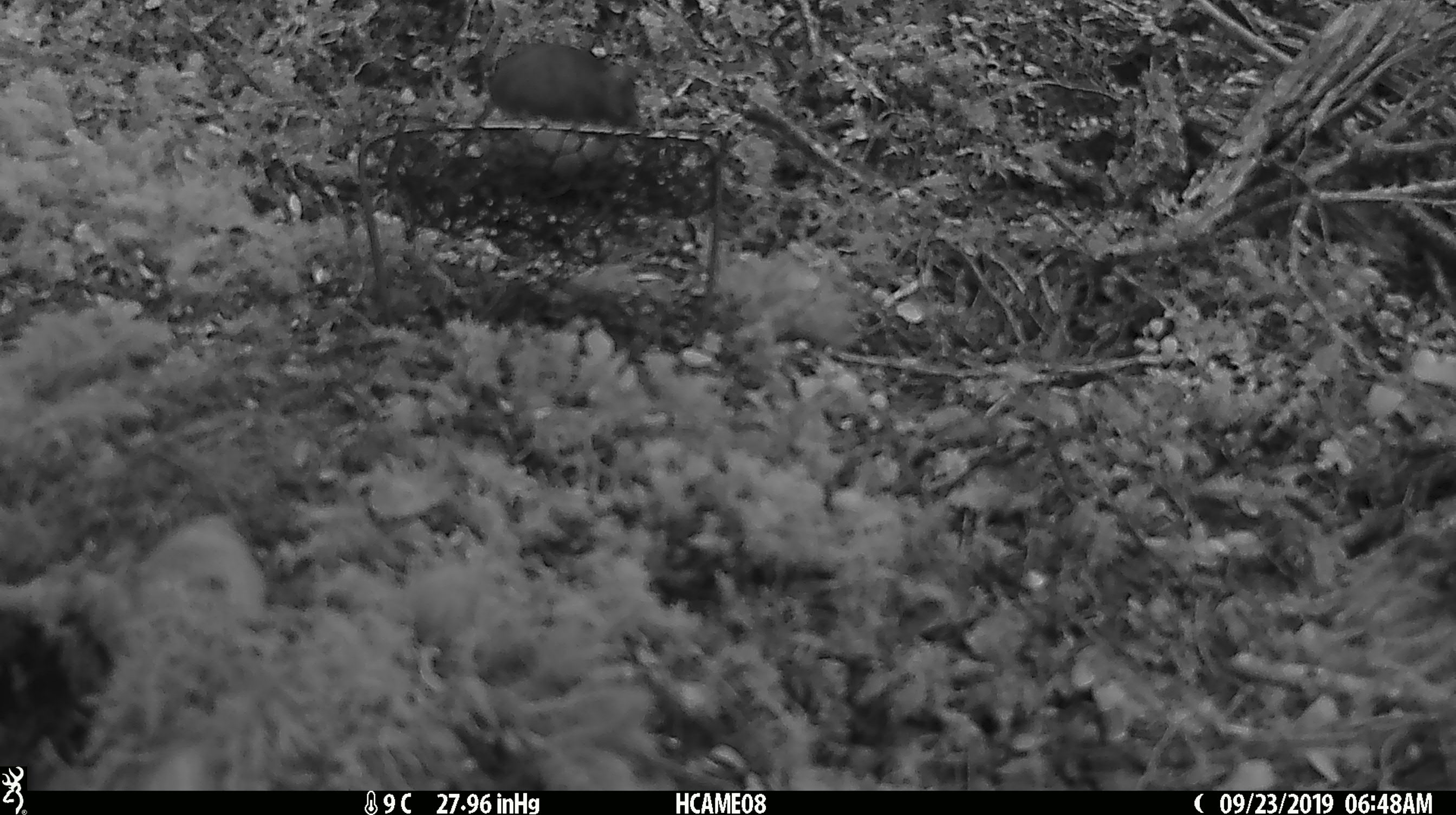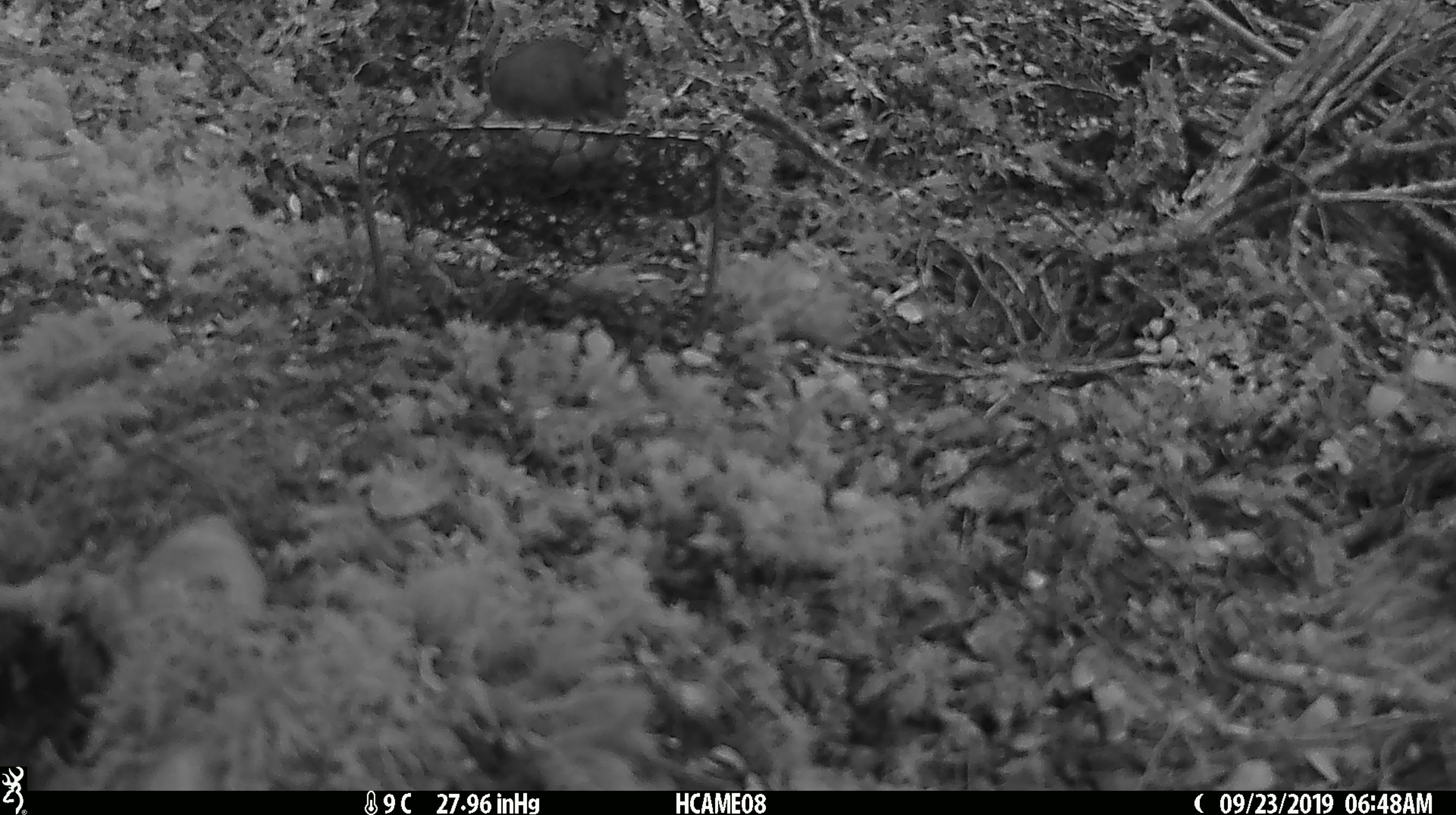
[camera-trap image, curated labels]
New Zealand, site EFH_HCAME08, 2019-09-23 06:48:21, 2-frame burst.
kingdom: Animalia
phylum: Chordata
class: Mammalia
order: Rodentia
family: Muridae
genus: Mus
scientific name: Mus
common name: mouse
Mouse (Mus).